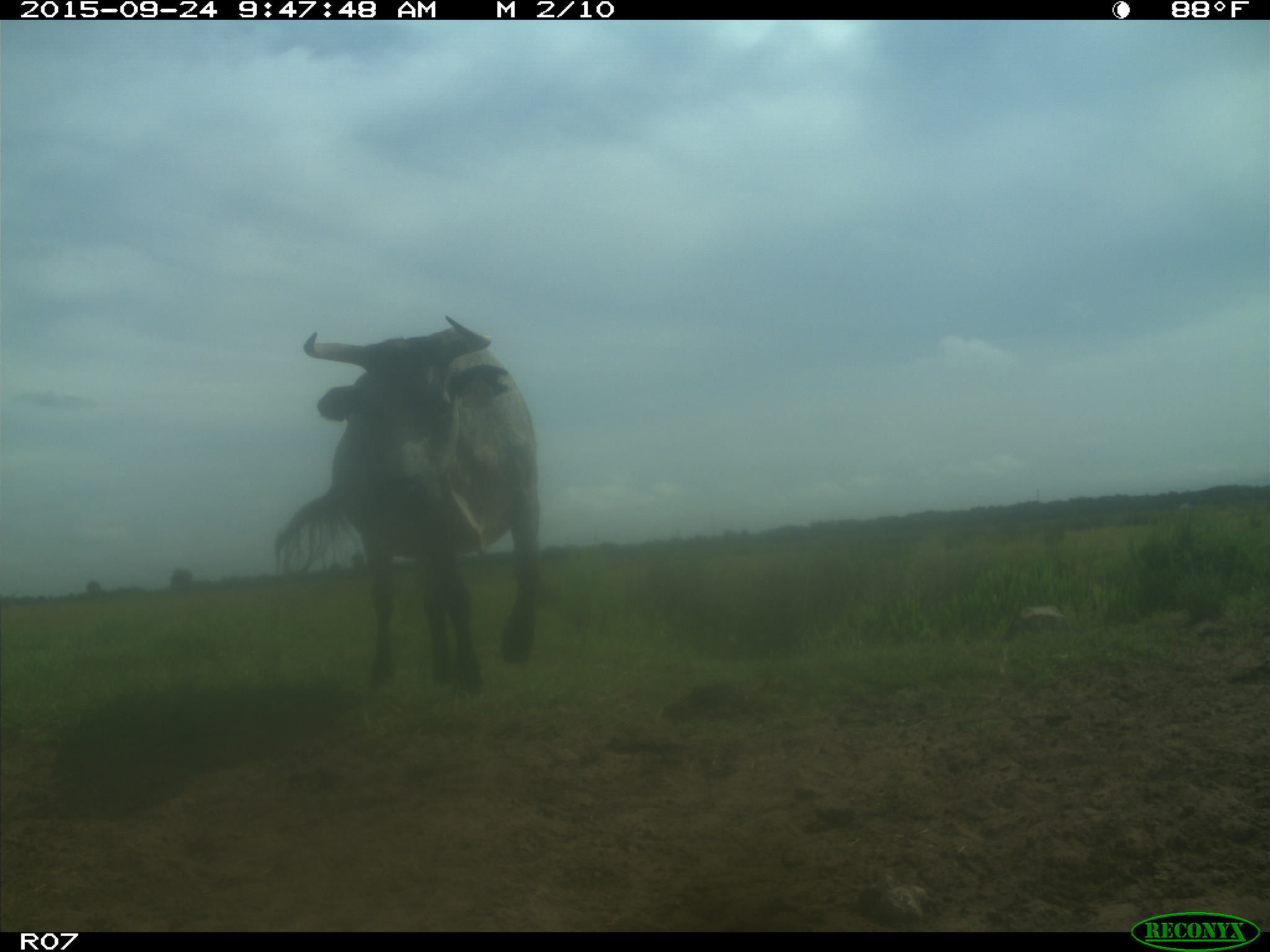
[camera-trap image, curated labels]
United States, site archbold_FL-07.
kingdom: Animalia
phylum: Chordata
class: Mammalia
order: Artiodactyla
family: Bovidae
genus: Bos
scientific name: Bos taurus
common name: domestic cow